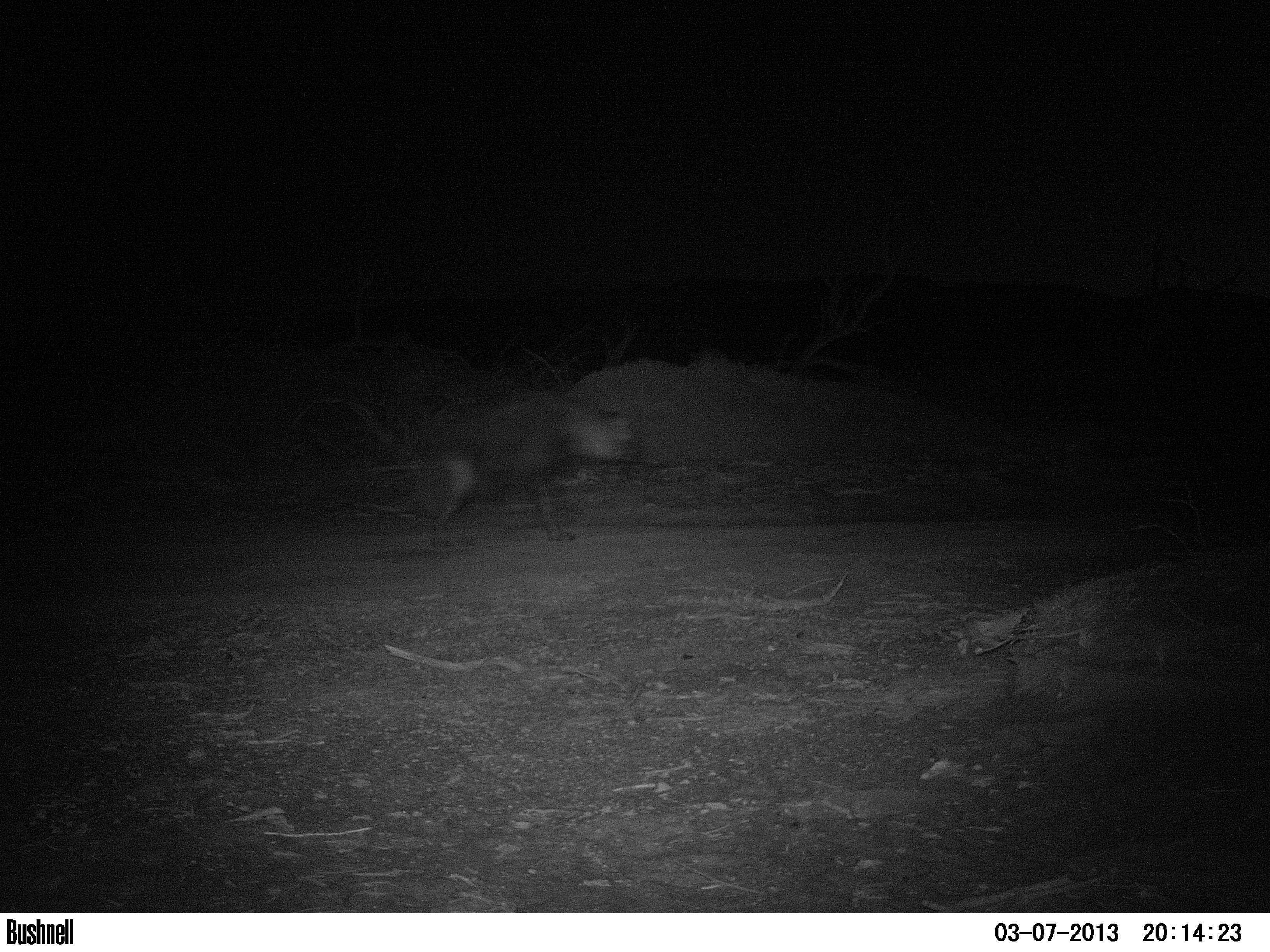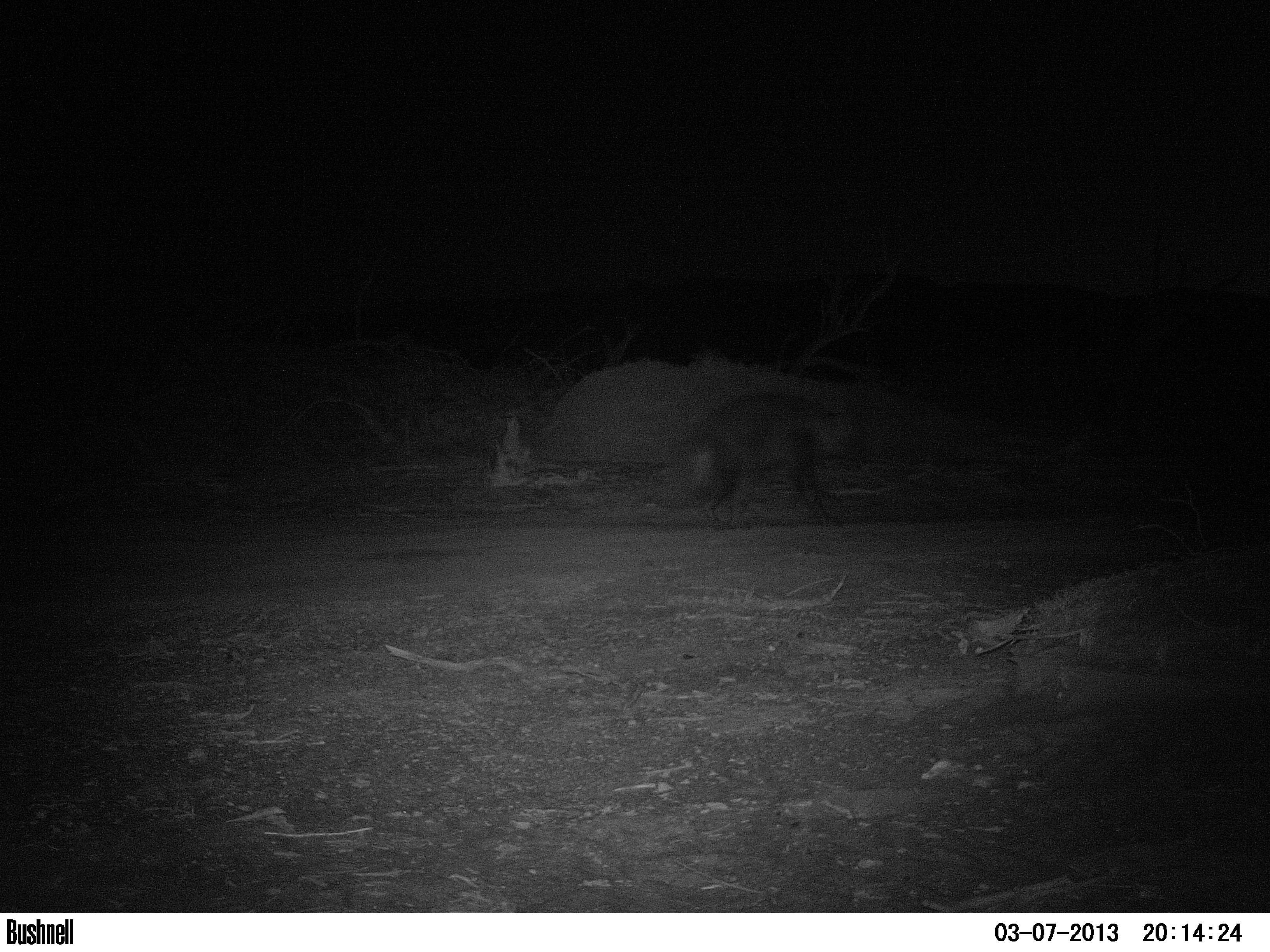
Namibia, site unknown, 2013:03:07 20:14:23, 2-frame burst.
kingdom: Animalia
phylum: Chordata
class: Mammalia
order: Carnivora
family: Hyaenidae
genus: Parahyaena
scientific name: Parahyaena brunnea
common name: brown hyena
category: hyaena brunnea